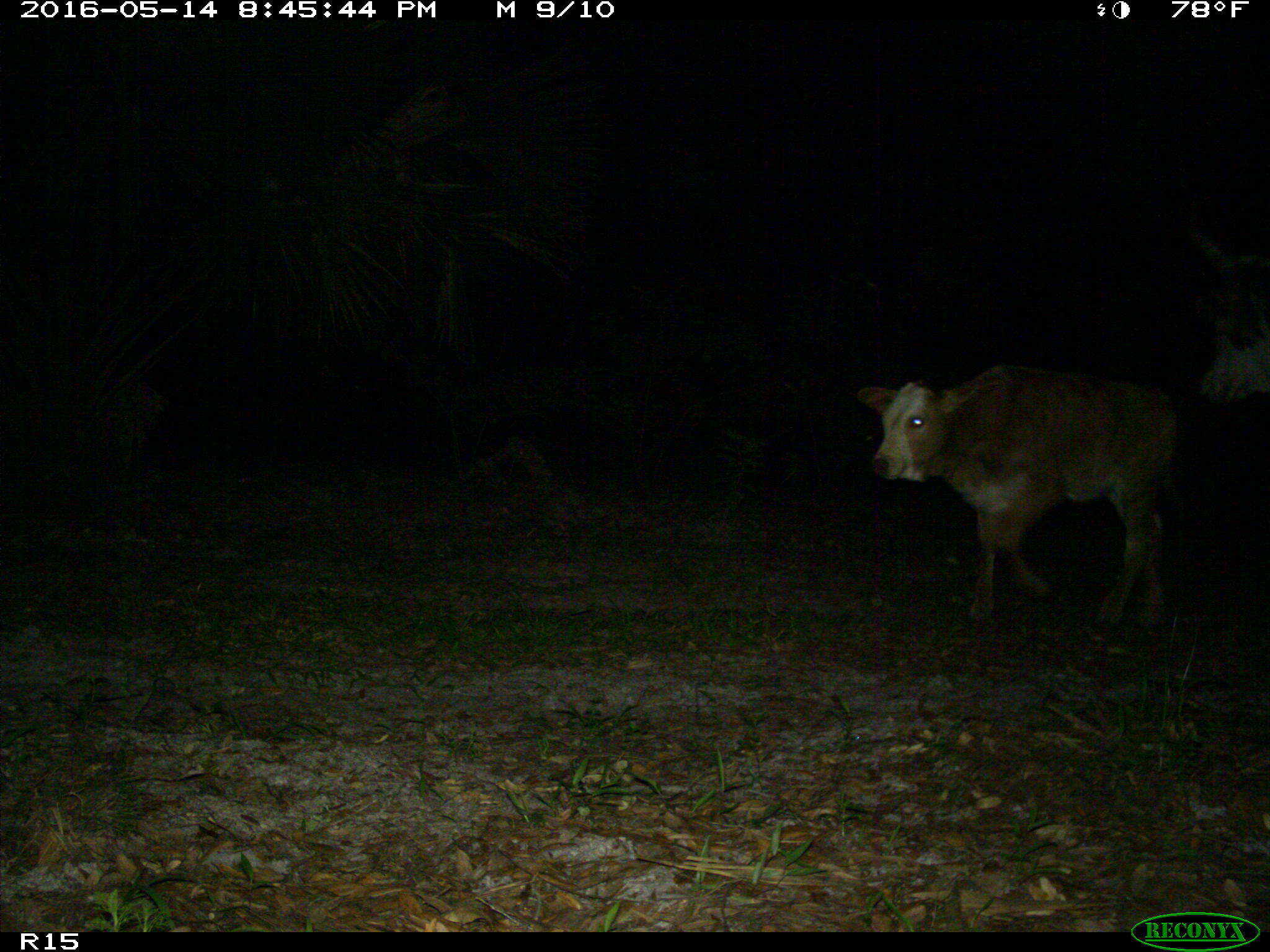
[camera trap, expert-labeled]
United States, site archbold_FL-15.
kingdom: Animalia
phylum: Chordata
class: Mammalia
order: Artiodactyla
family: Bovidae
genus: Bos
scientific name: Bos taurus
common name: domestic cow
Bos taurus (domestic cow).